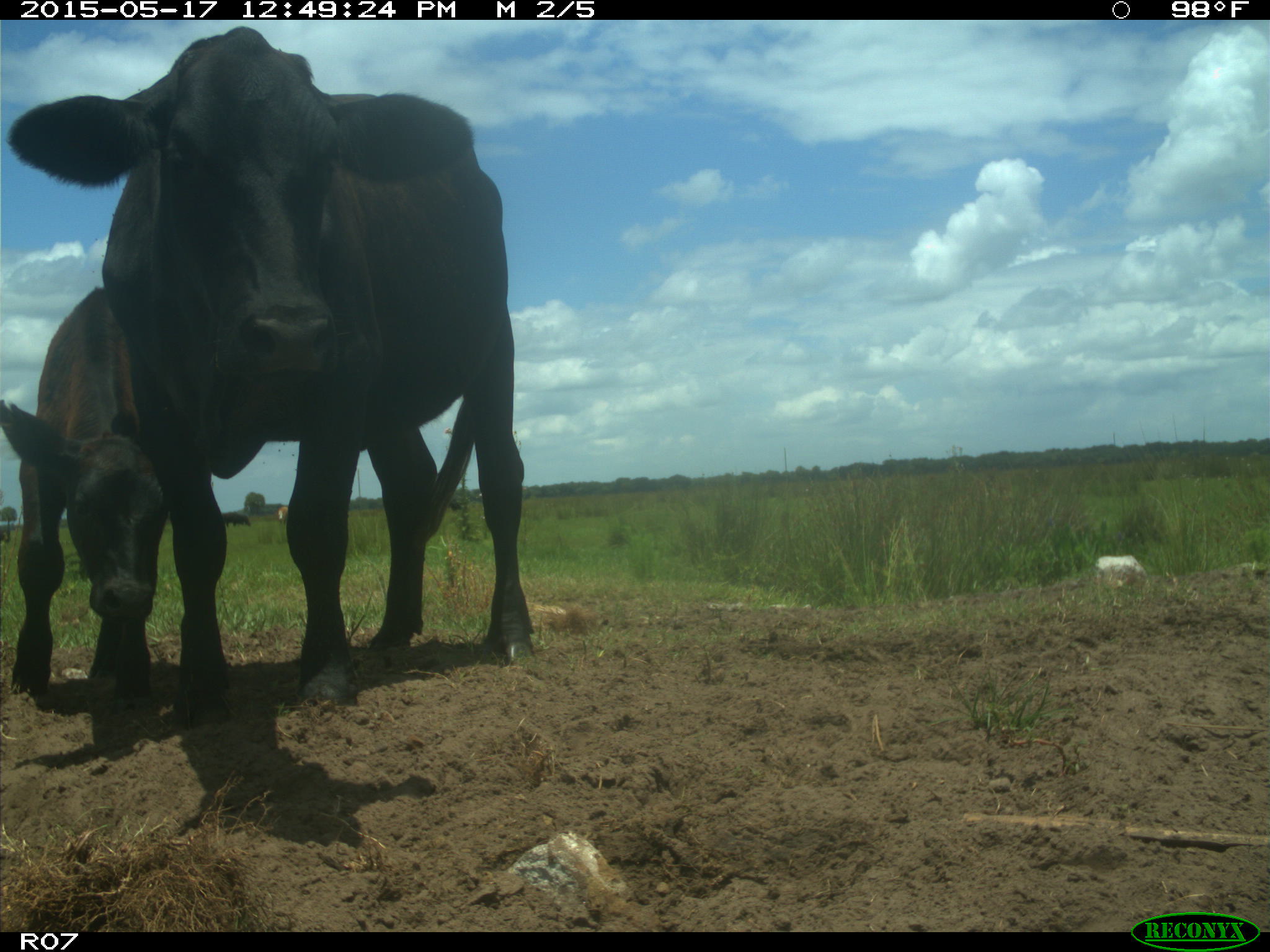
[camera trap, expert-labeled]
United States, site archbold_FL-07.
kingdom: Animalia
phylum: Chordata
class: Mammalia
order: Artiodactyla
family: Bovidae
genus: Bos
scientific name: Bos taurus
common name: domestic cow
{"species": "Bos taurus (domestic cow)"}